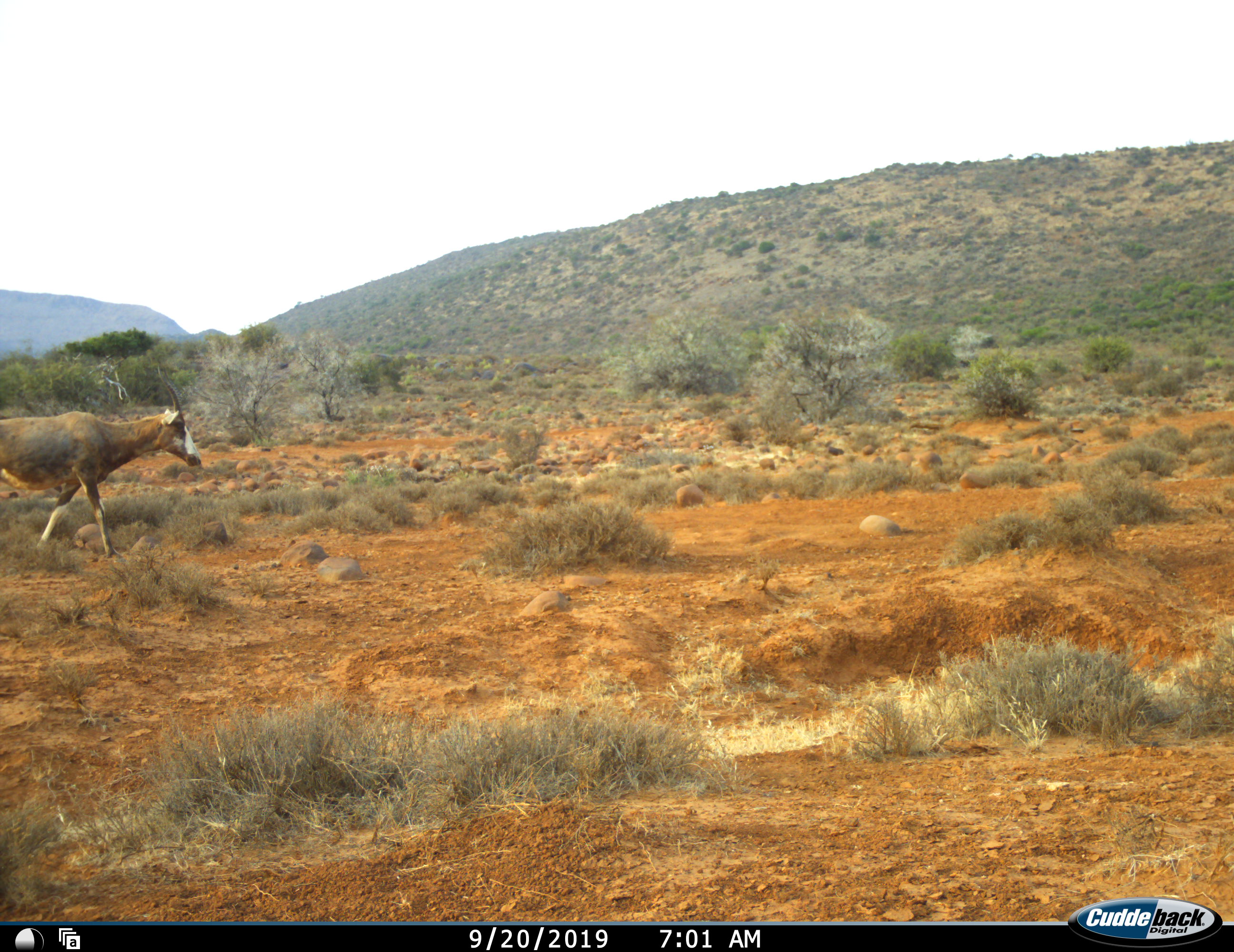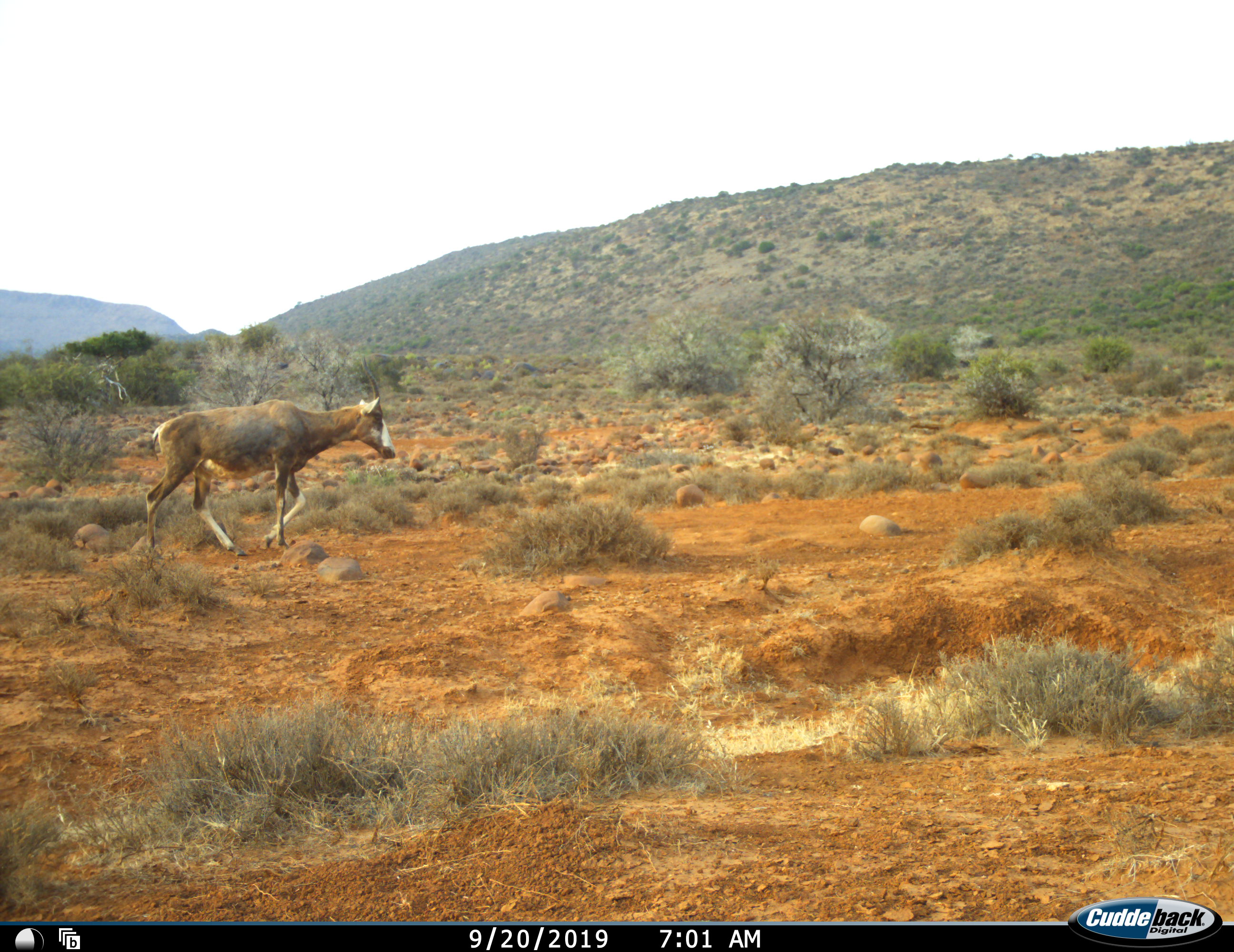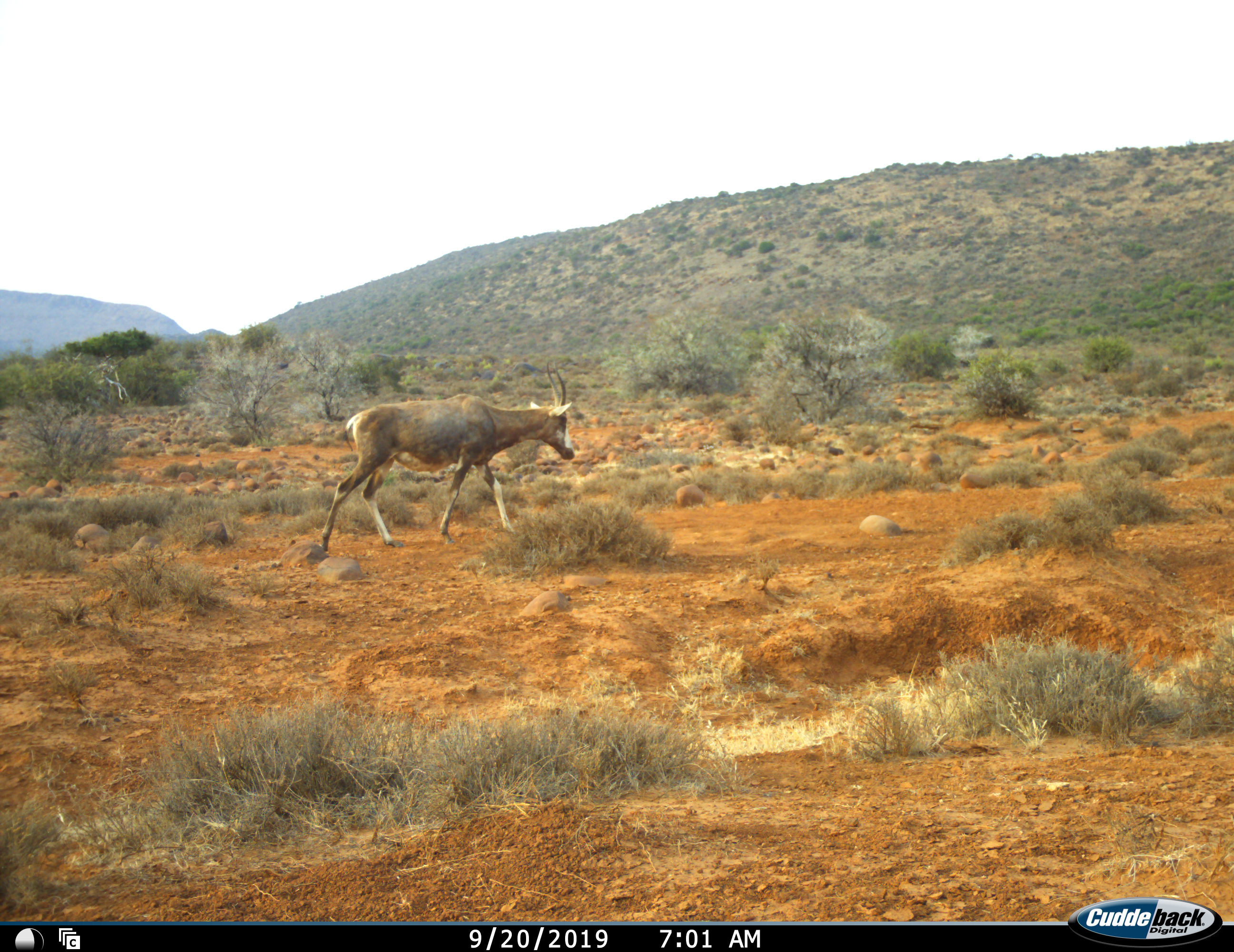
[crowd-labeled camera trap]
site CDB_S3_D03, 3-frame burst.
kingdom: Animalia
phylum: Chordata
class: Mammalia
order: Artiodactyla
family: Bovidae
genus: Damaliscus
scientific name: Damaliscus pygargus phillipsi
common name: blesbok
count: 1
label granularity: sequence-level